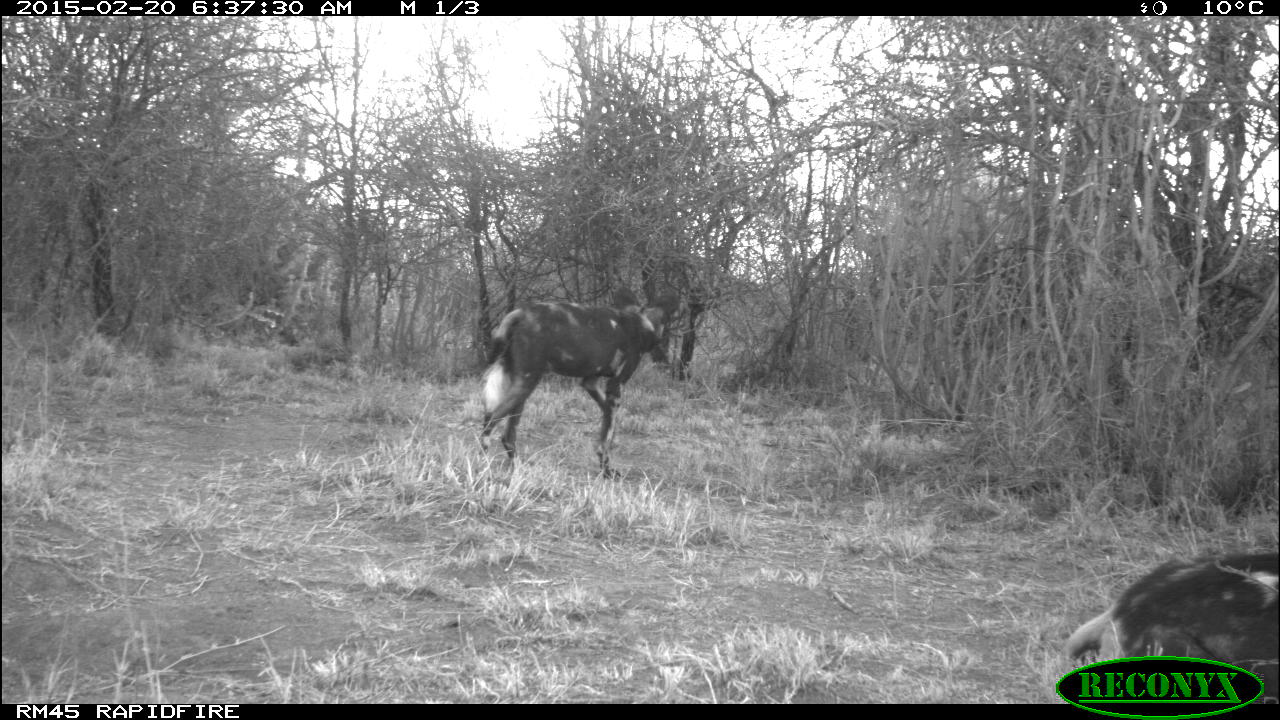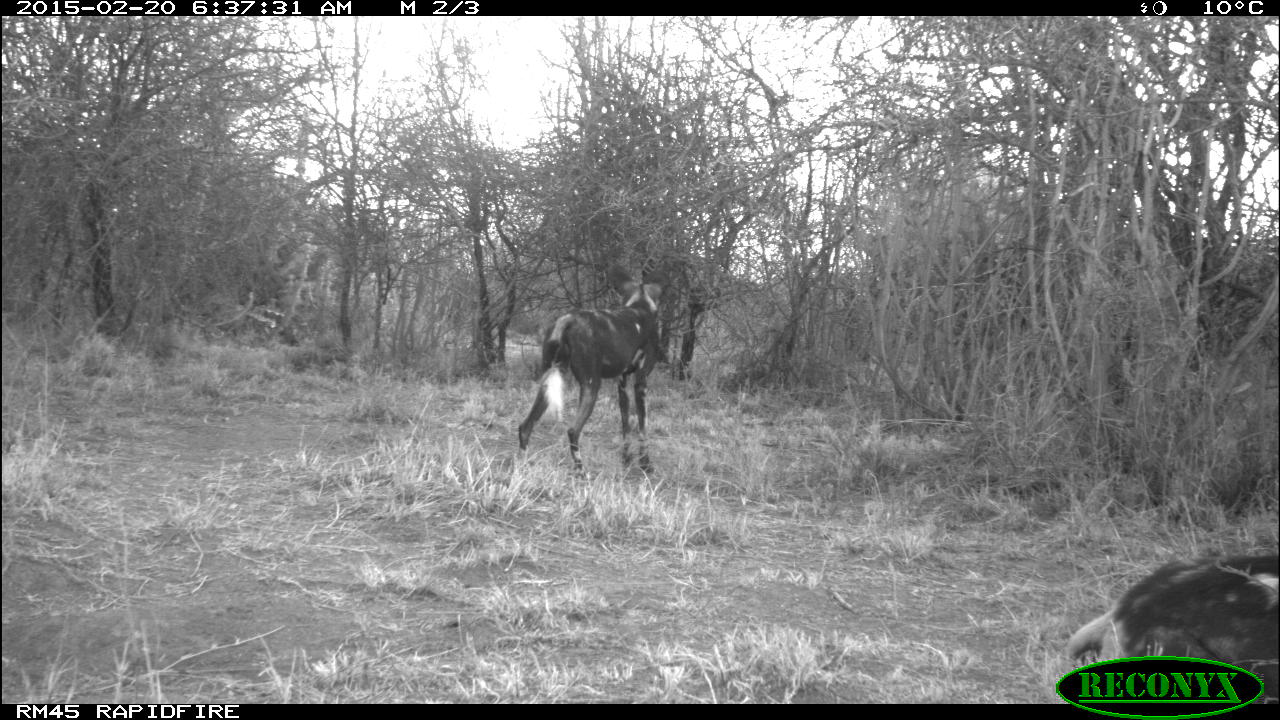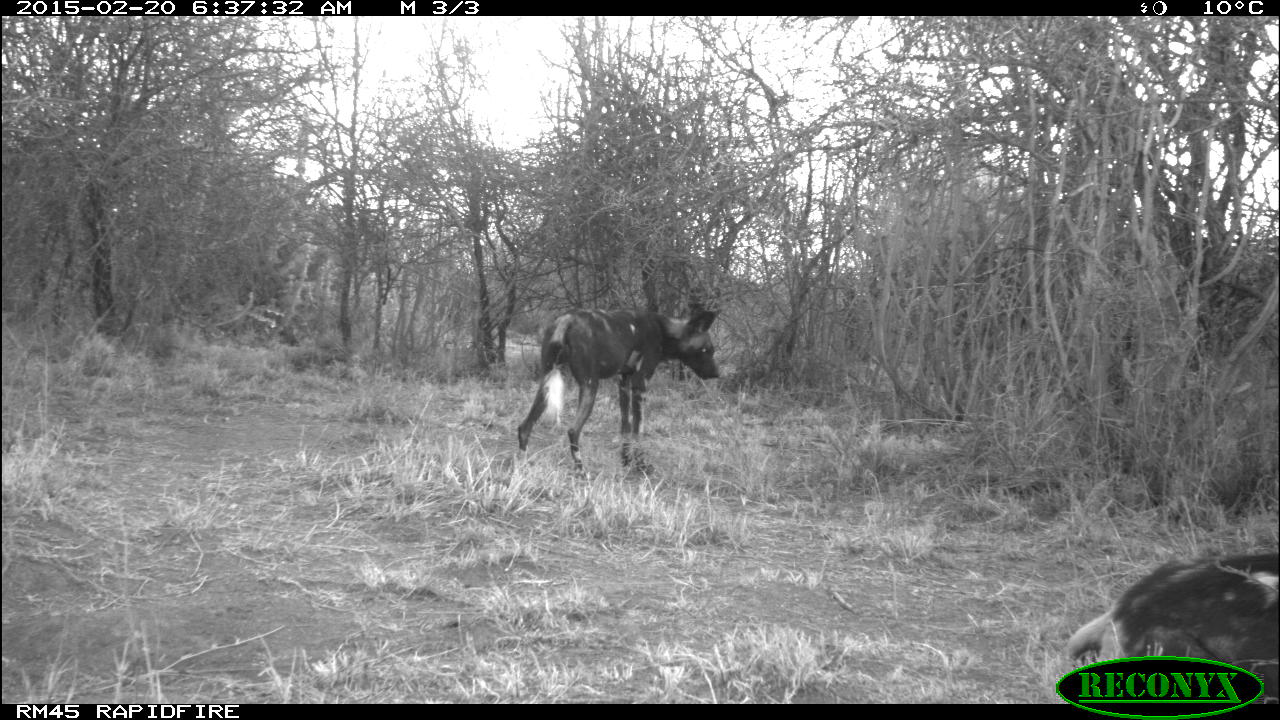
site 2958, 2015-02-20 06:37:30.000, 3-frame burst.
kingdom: Animalia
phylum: Chordata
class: Mammalia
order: Carnivora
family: Canidae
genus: Lycaon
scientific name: Lycaon pictus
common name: african wild dog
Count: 2.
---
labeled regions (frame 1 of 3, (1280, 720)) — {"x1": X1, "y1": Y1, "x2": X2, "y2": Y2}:
lycaon pictus: {"x1": 470, "y1": 284, "x2": 679, "y2": 480}; {"x1": 1058, "y1": 549, "x2": 1279, "y2": 700}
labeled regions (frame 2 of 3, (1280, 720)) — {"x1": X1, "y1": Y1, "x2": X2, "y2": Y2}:
lycaon pictus: {"x1": 517, "y1": 265, "x2": 673, "y2": 481}; {"x1": 1067, "y1": 552, "x2": 1280, "y2": 699}